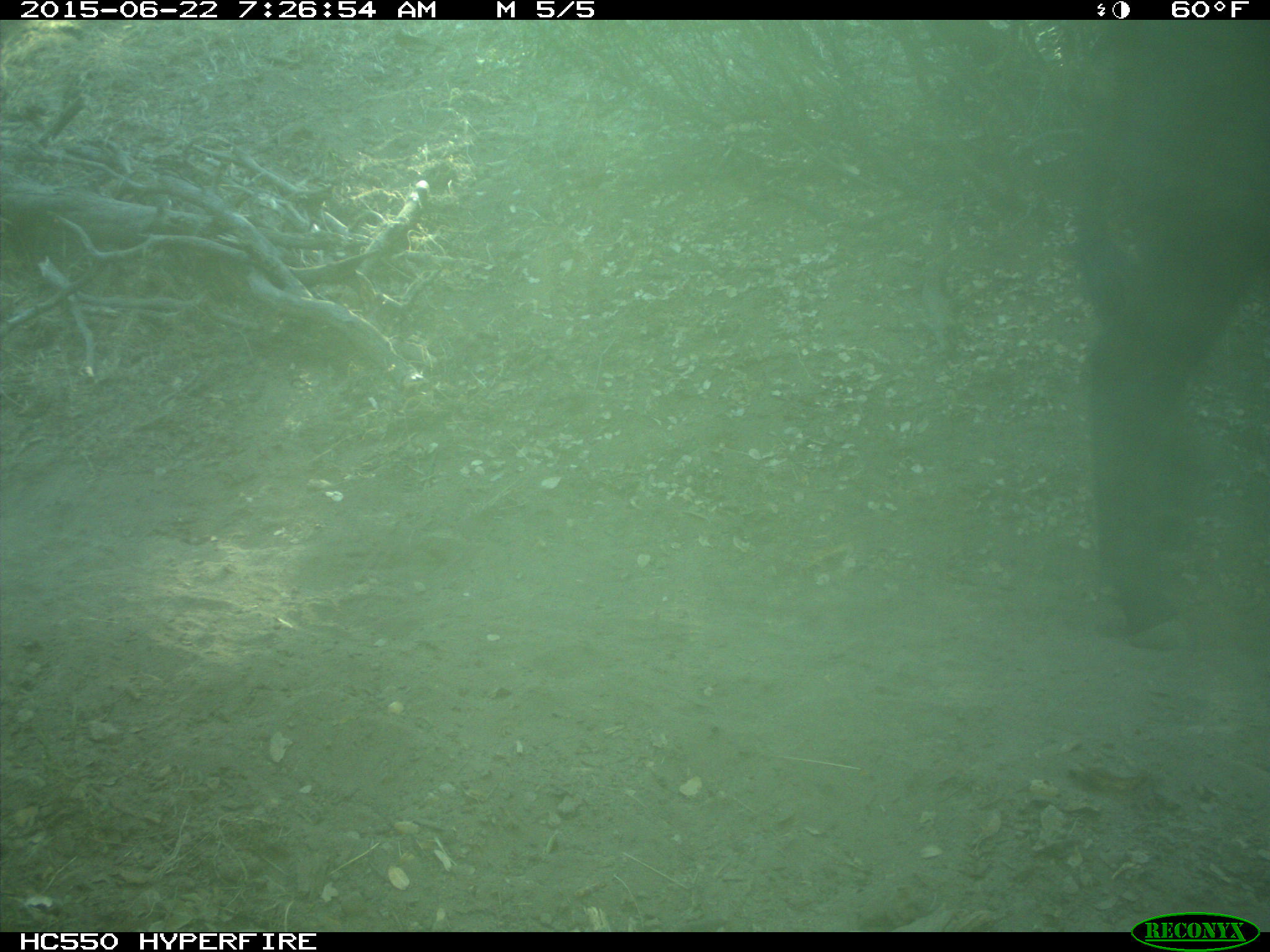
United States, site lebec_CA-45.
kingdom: Animalia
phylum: Chordata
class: Mammalia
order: Artiodactyla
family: Bovidae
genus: Bos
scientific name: Bos taurus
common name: domestic cow